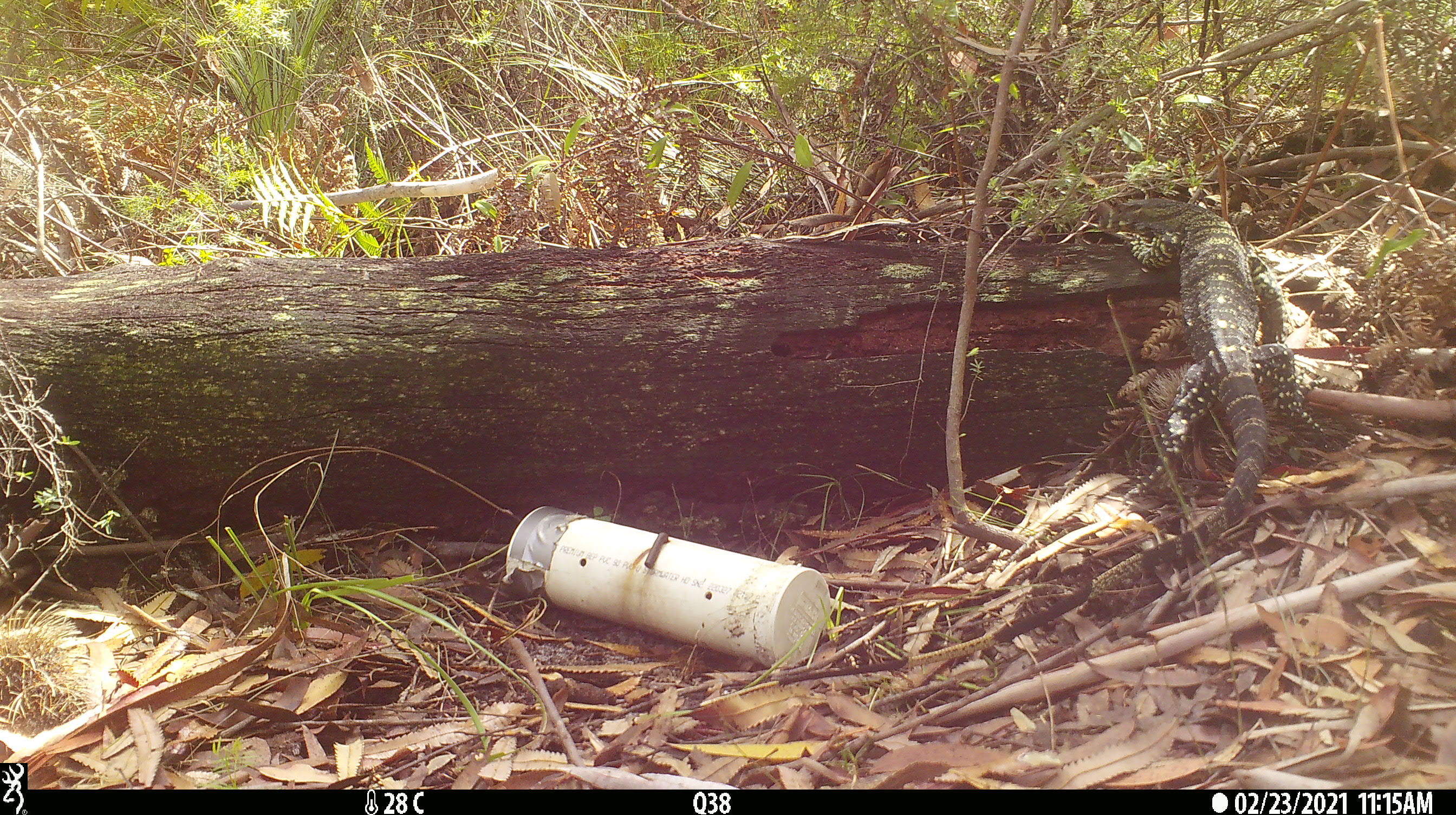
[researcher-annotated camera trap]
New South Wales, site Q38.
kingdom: Animalia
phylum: Chordata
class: Reptilia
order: Squamata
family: Varanidae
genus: Varanus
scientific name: Varanus varius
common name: lace monitor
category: goanna